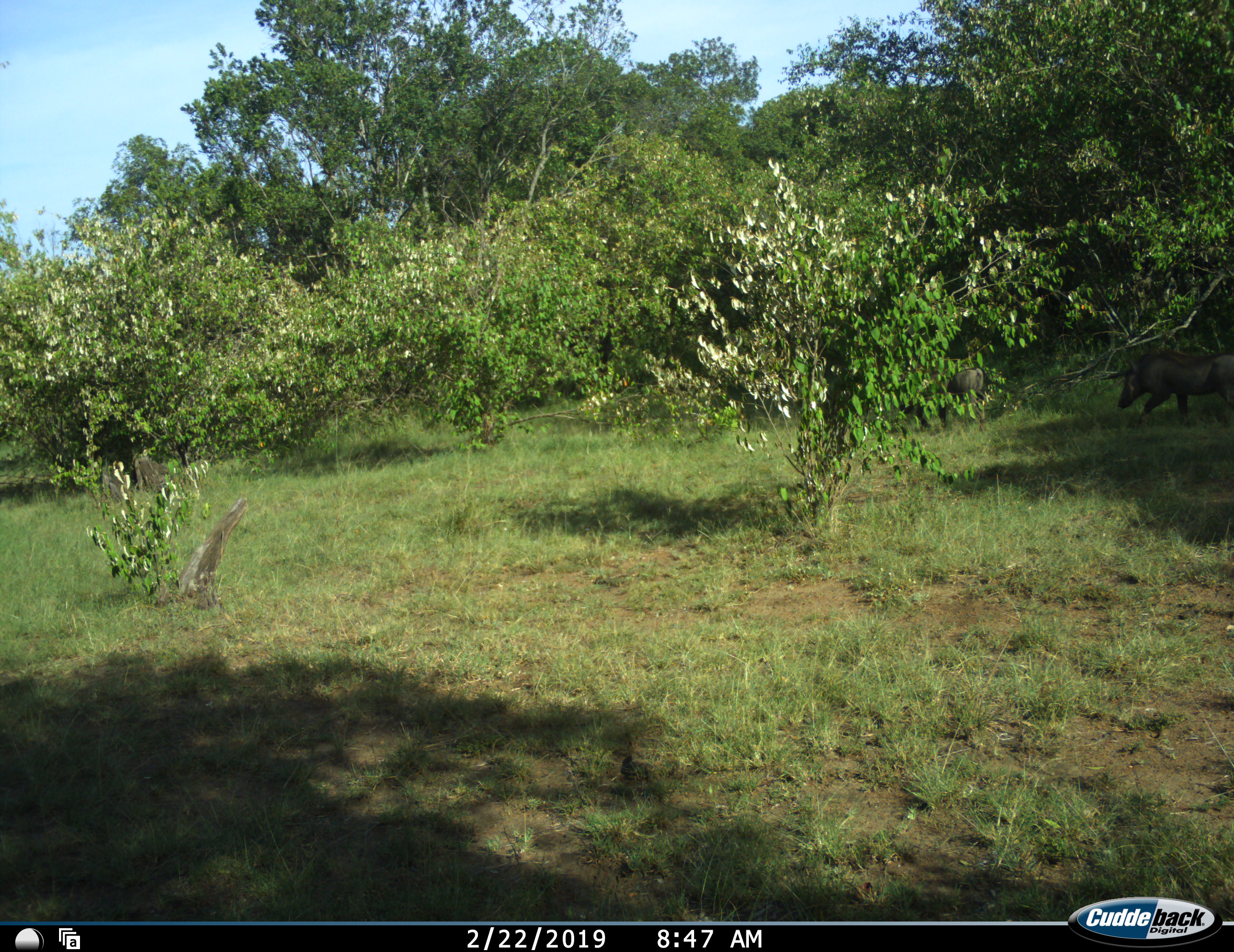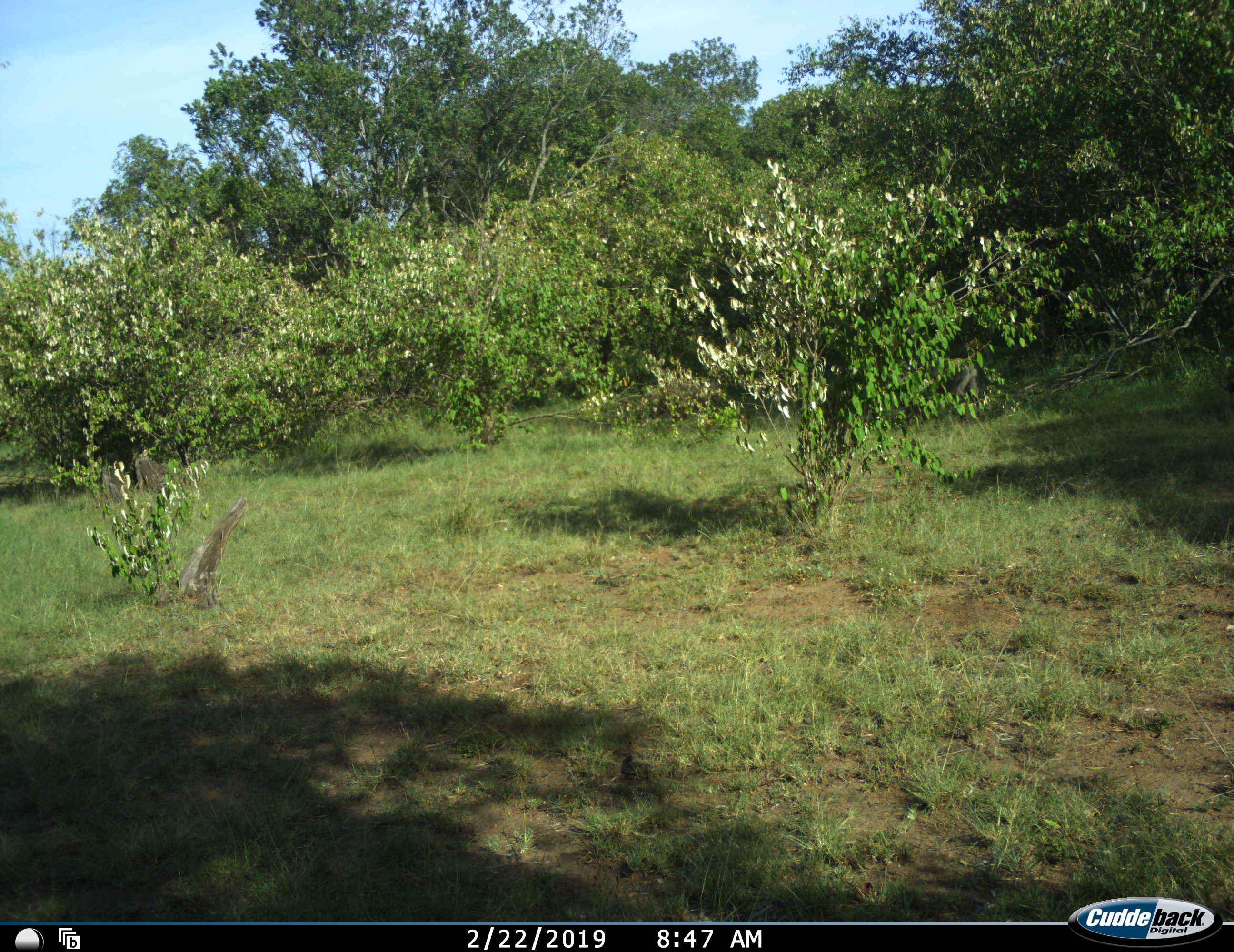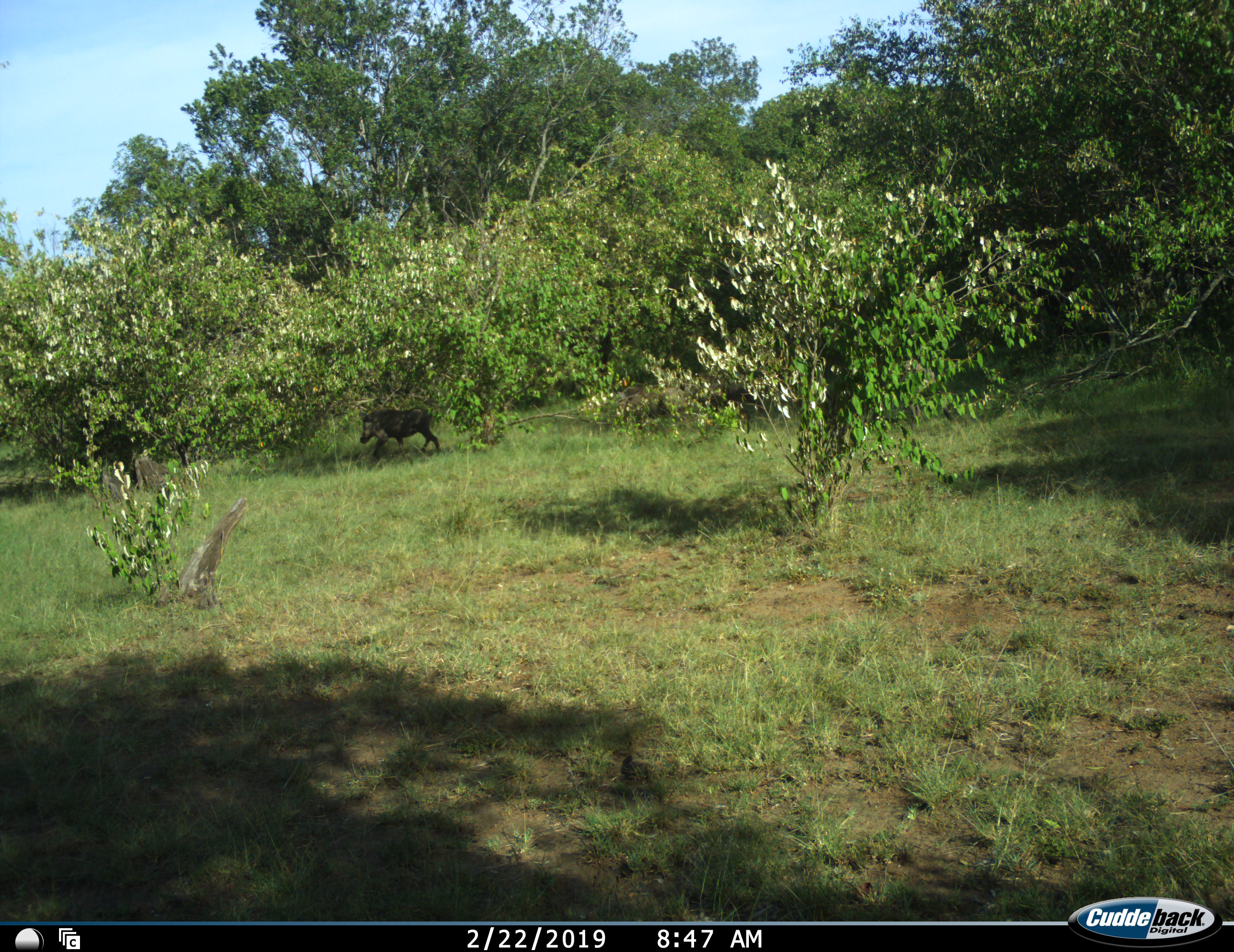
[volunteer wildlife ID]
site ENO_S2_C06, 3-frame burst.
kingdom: Animalia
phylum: Chordata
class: Mammalia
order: Artiodactyla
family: Suidae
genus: Phacochoerus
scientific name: Phacochoerus africanus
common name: warthog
Warthog (Phacochoerus africanus), count 2. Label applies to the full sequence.